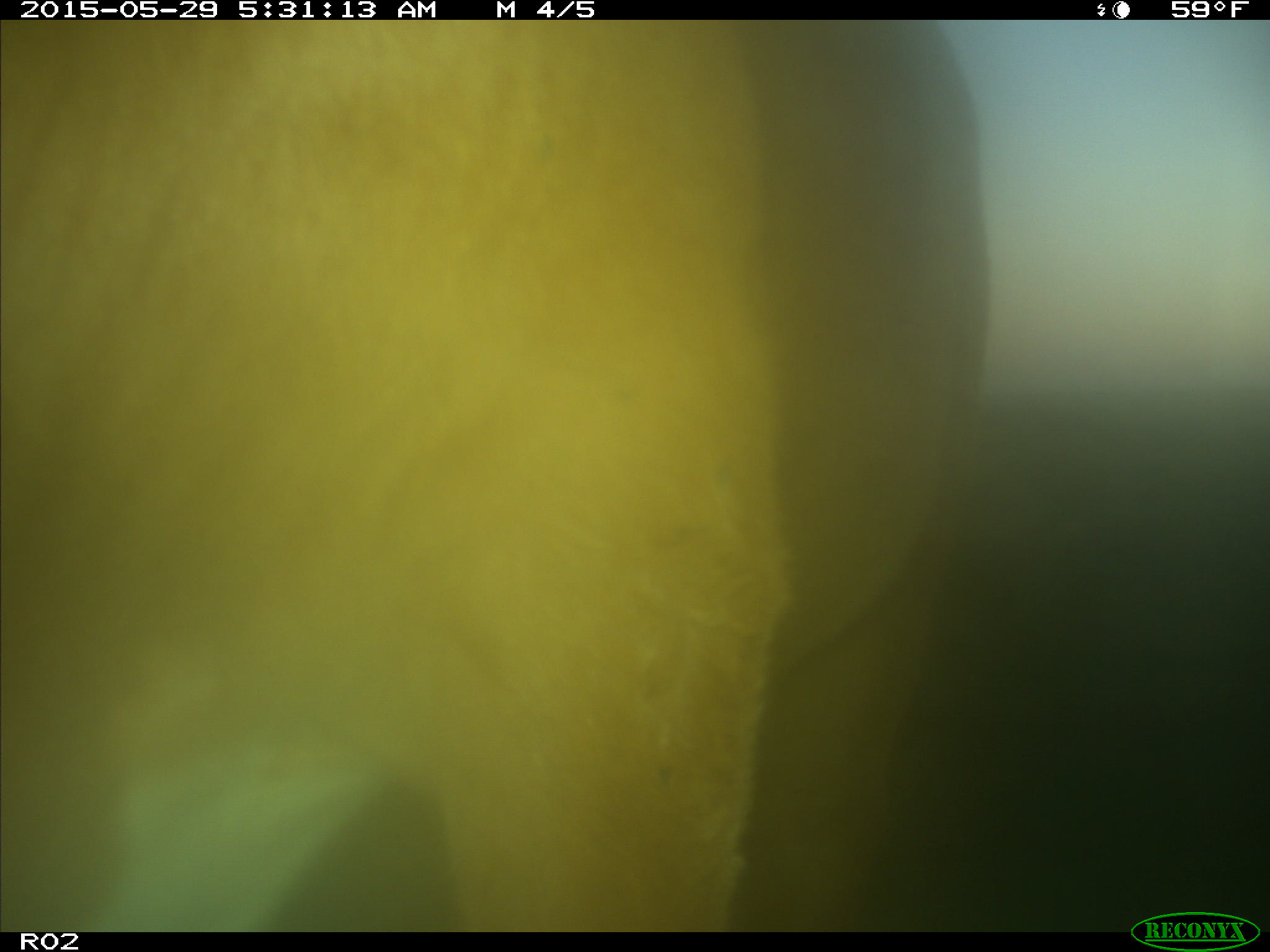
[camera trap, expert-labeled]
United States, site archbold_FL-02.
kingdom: Animalia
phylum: Chordata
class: Mammalia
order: Artiodactyla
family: Bovidae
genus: Bos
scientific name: Bos taurus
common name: domestic cow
Bos taurus (domestic cow).